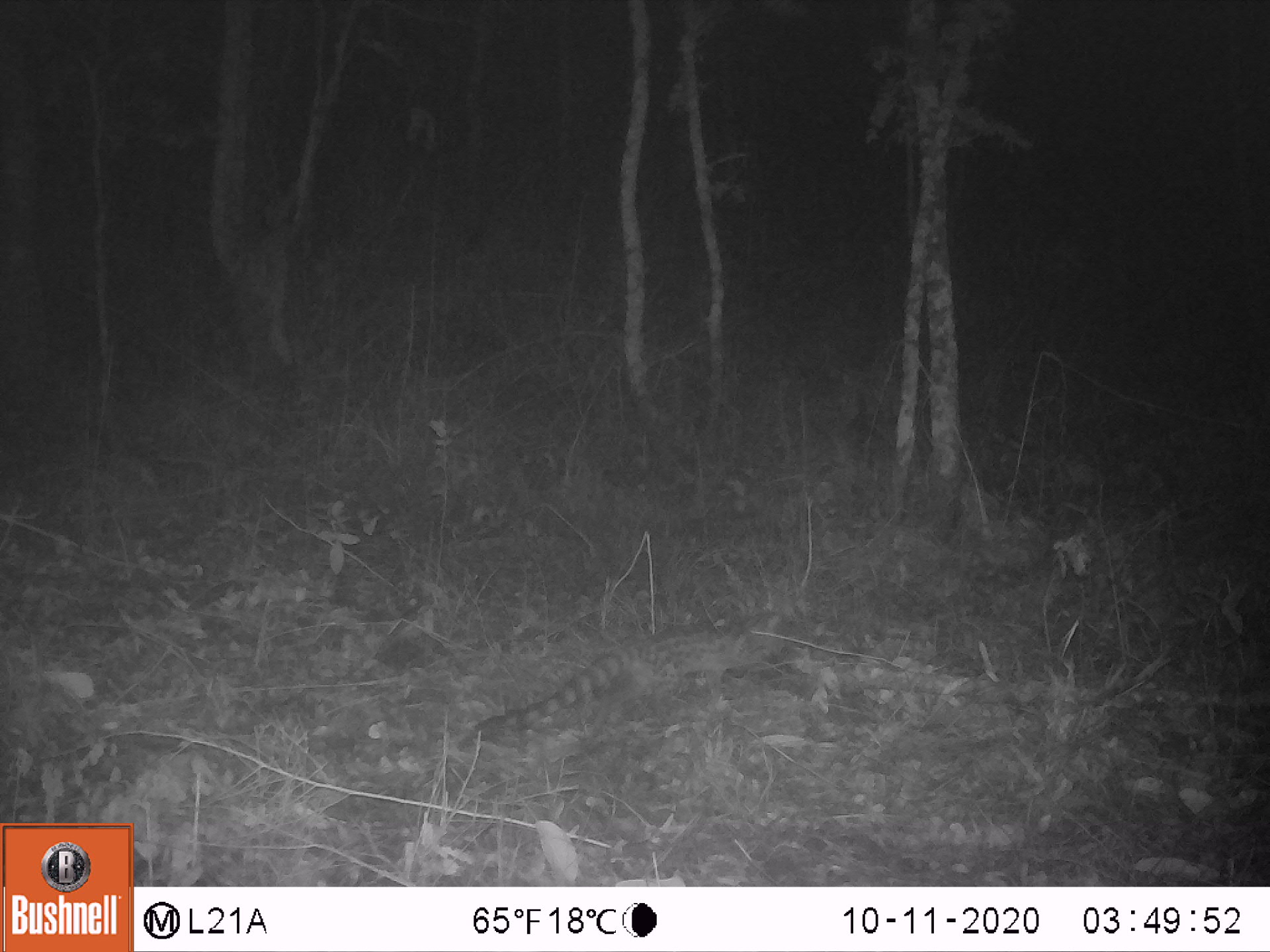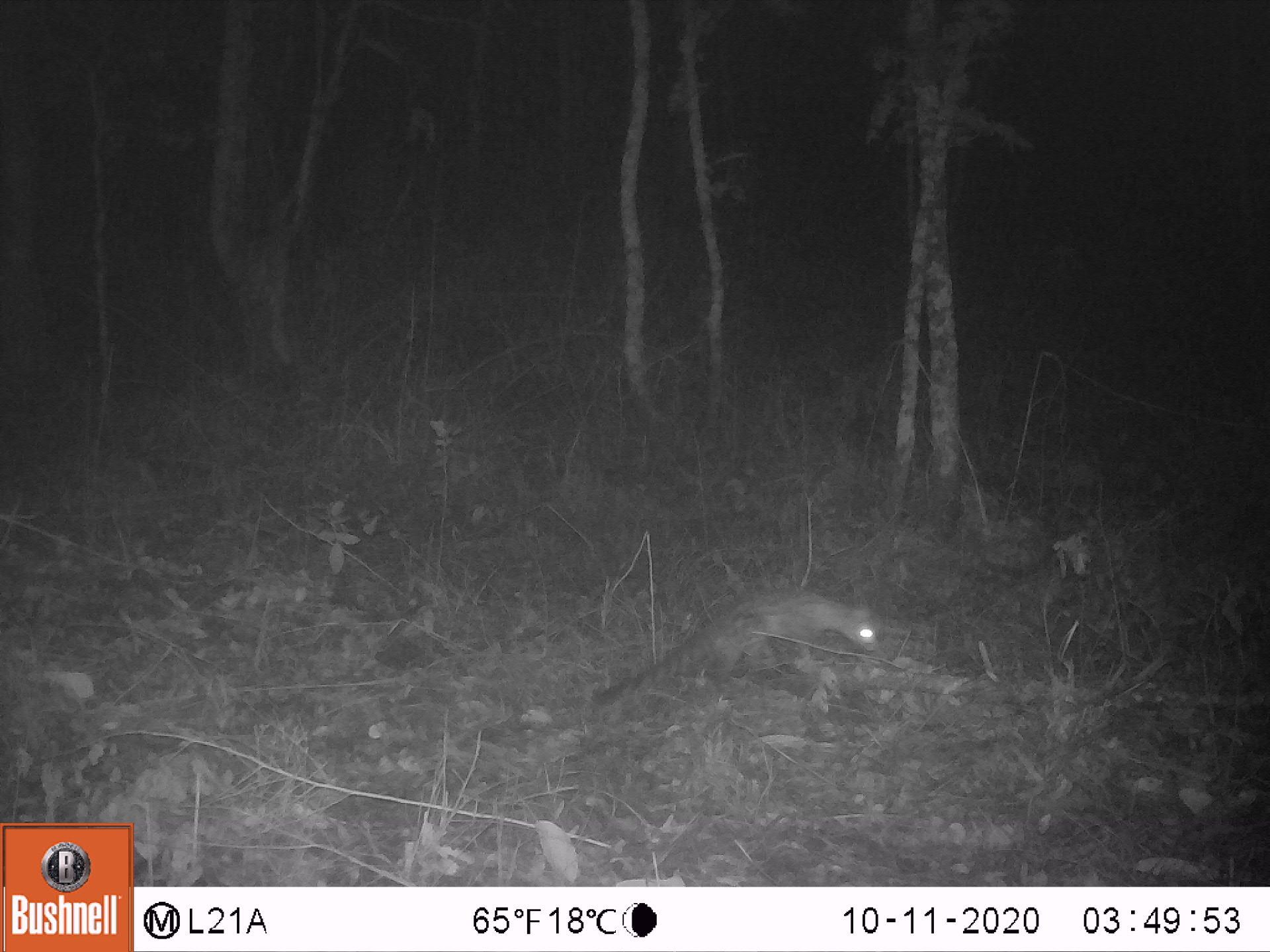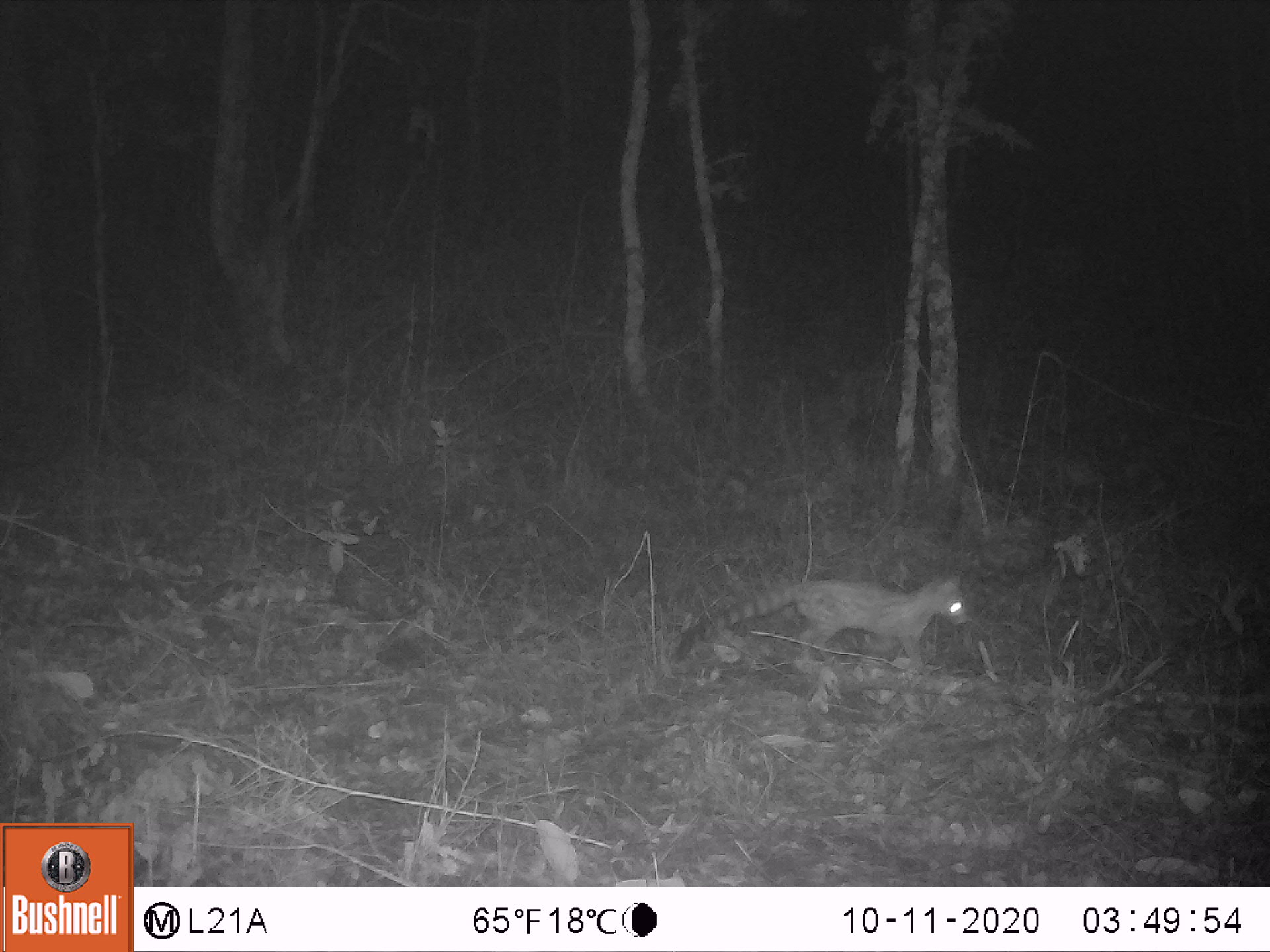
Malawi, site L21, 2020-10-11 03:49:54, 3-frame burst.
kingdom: Animalia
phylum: Chordata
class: Mammalia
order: Carnivora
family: Viverridae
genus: Genetta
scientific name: Genetta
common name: genet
Genet (Genetta), count 1.